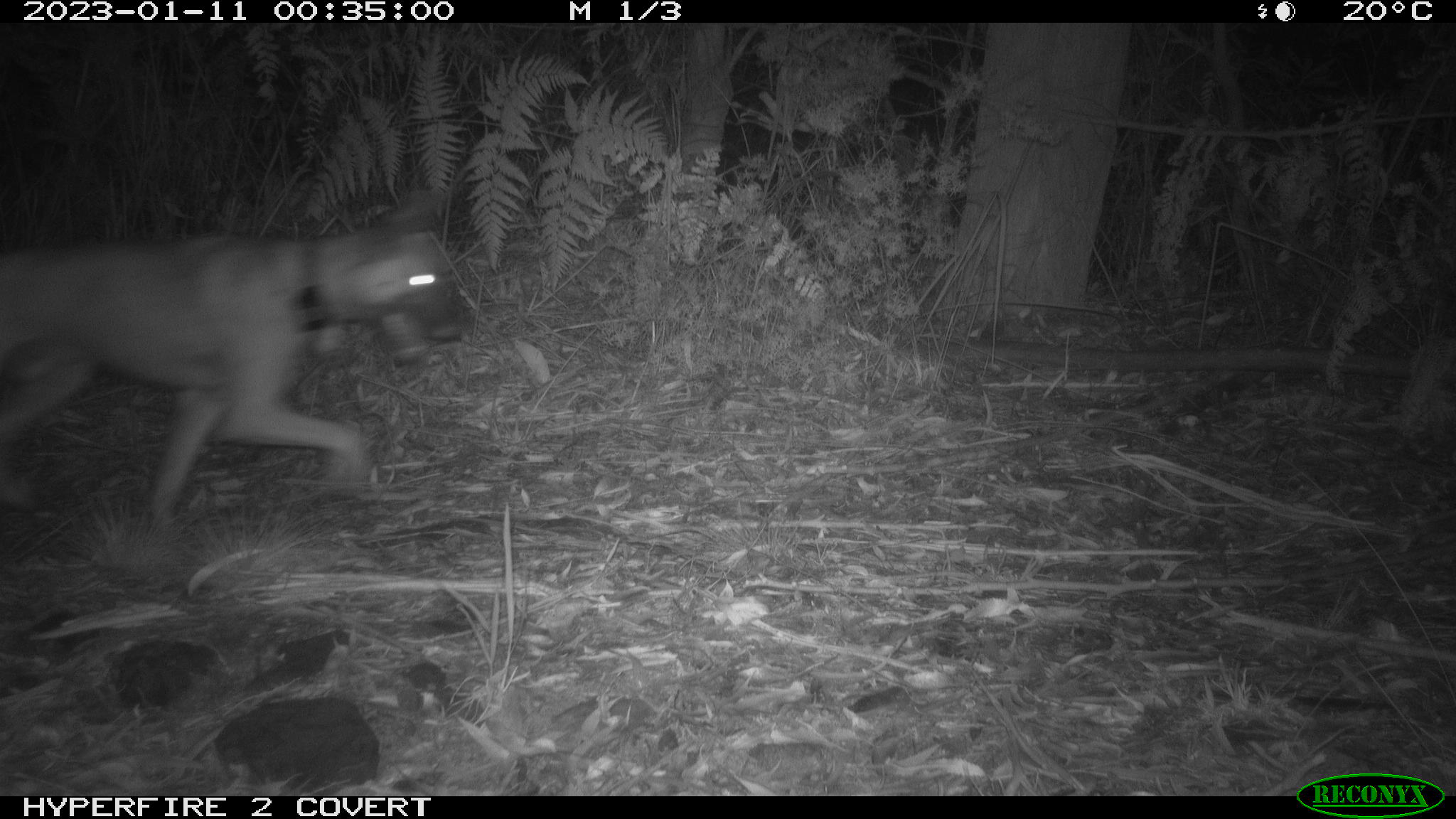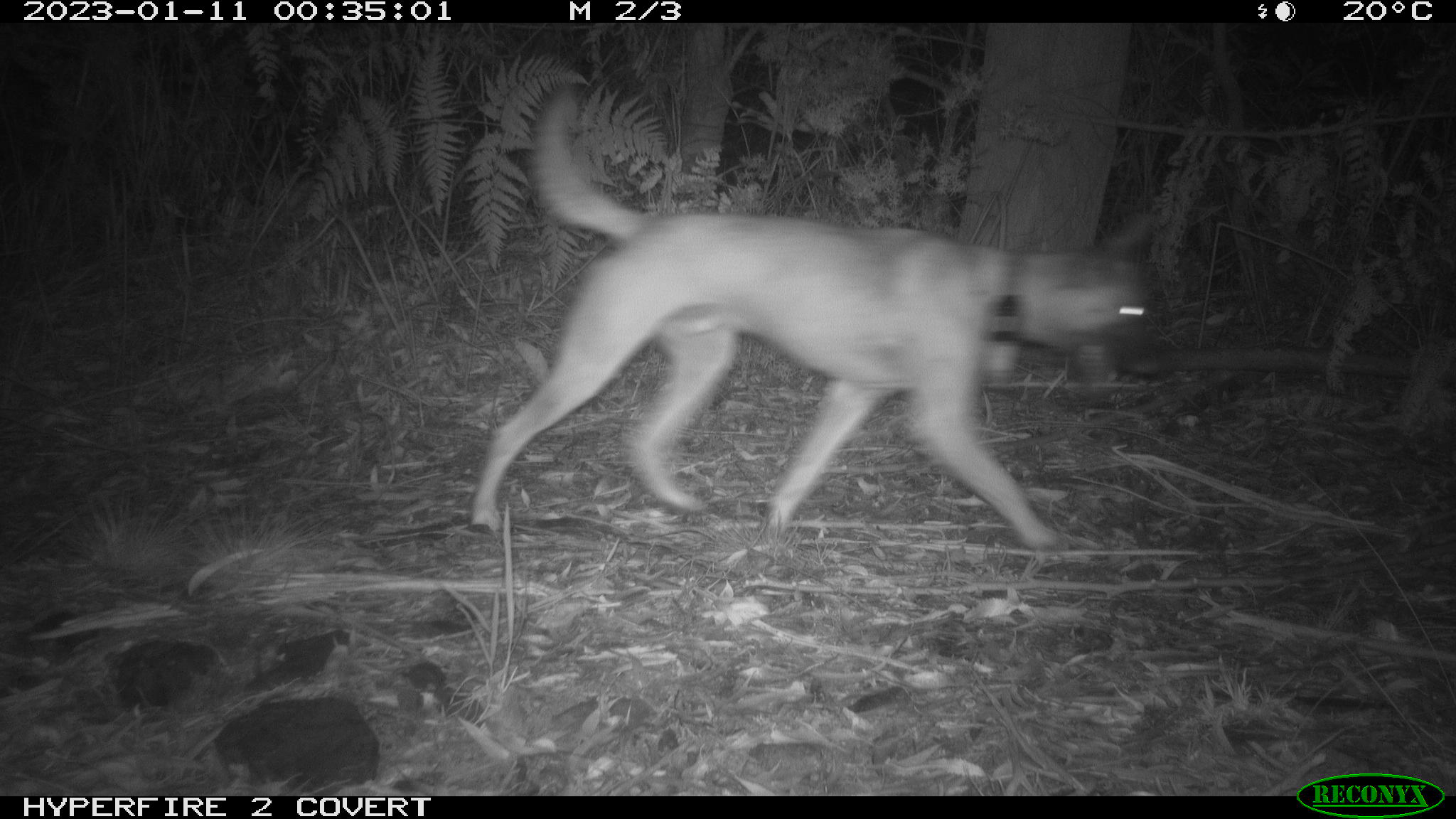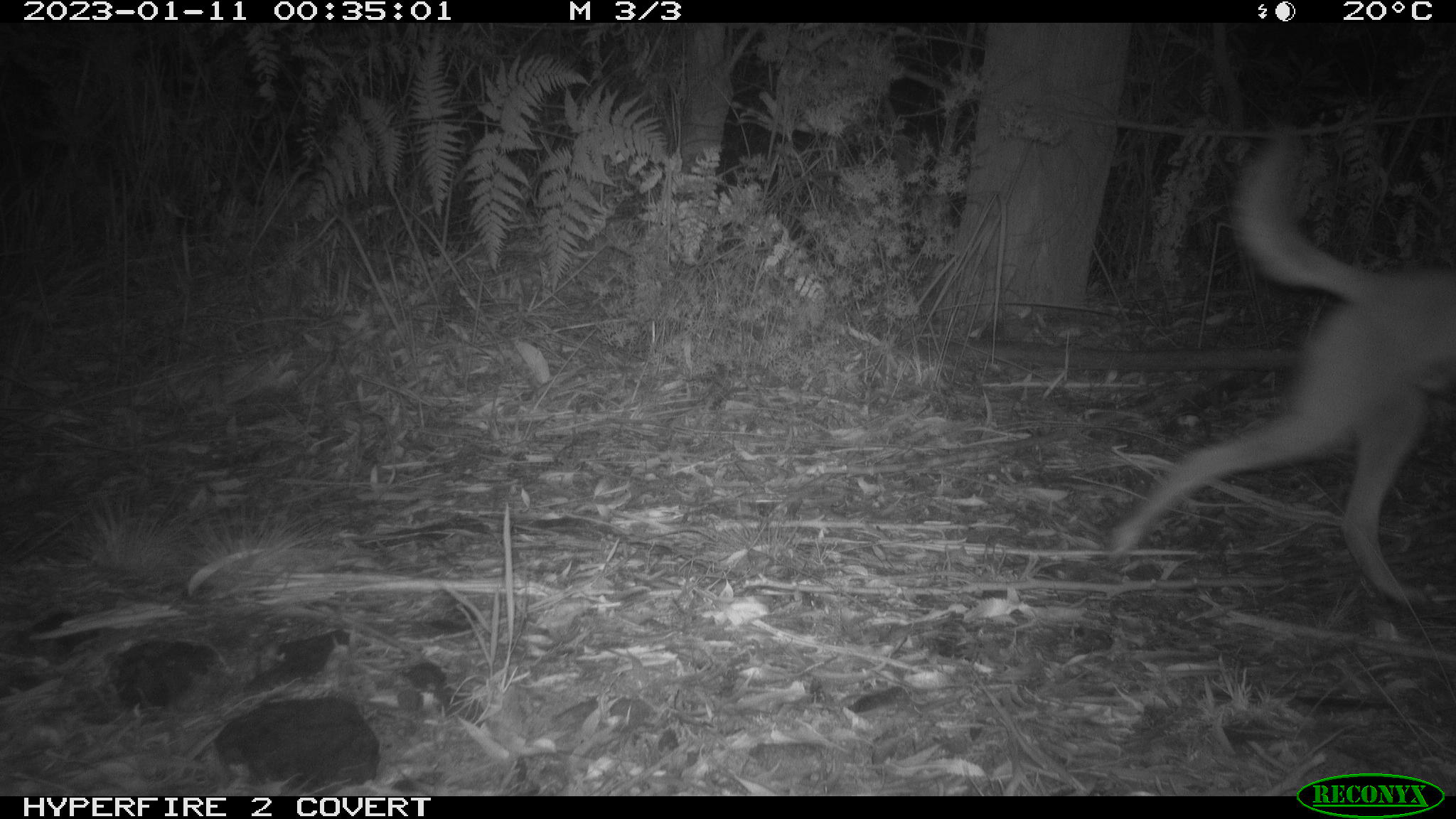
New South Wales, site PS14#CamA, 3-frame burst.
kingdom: Animalia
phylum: Chordata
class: Mammalia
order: Carnivora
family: Canidae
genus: Canis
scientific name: Canis familiaris dingo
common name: dingo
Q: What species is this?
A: Dingo (Canis familiaris dingo).